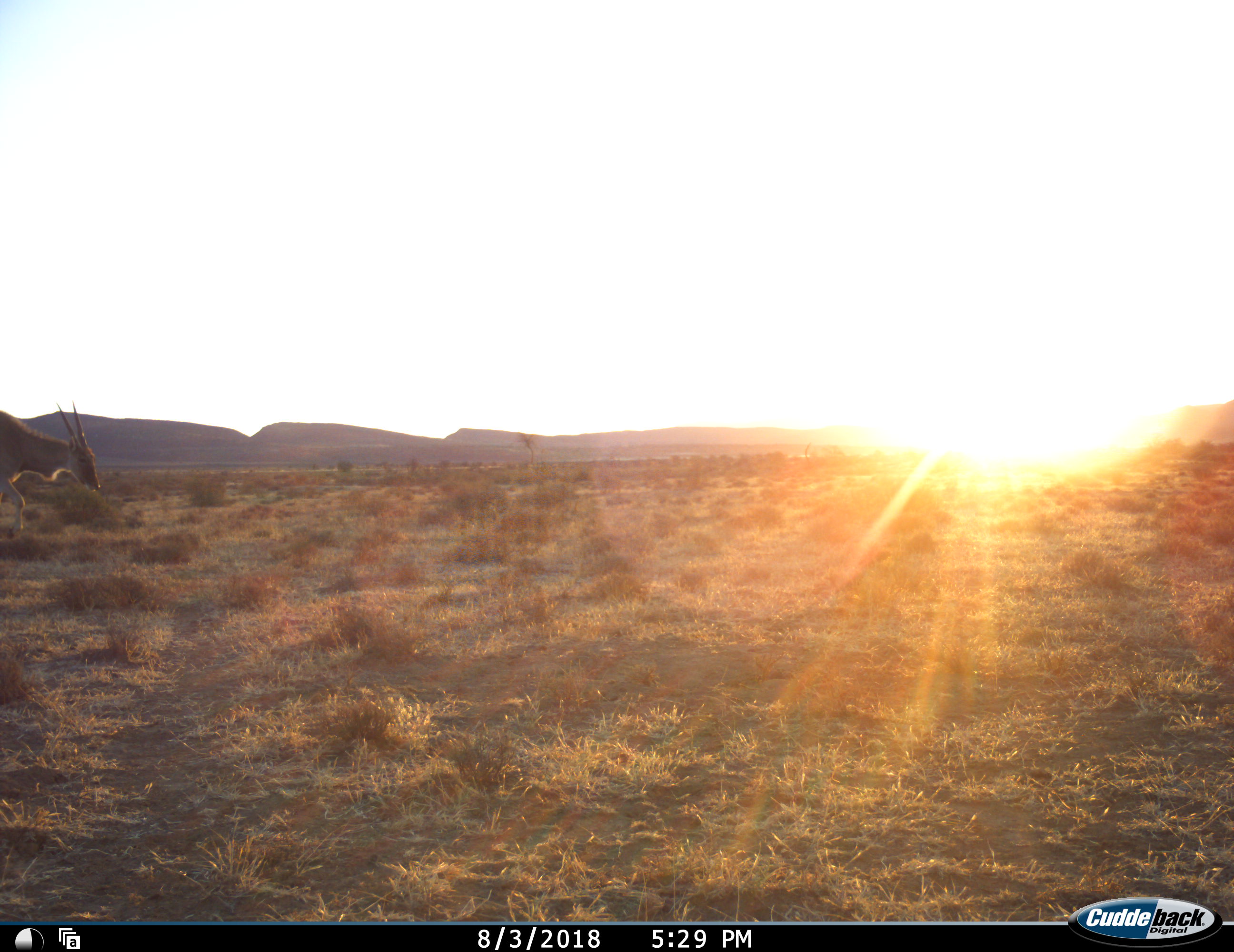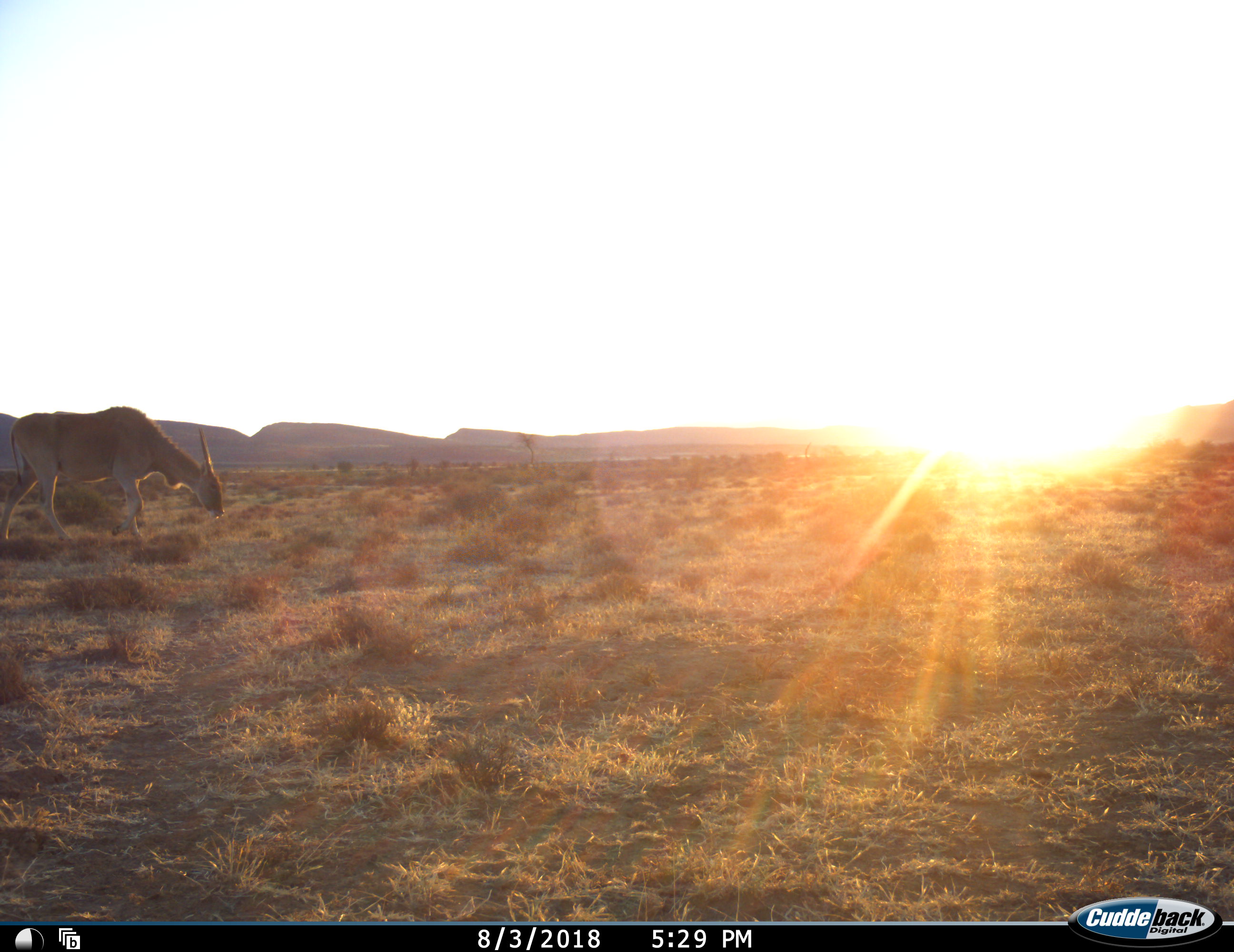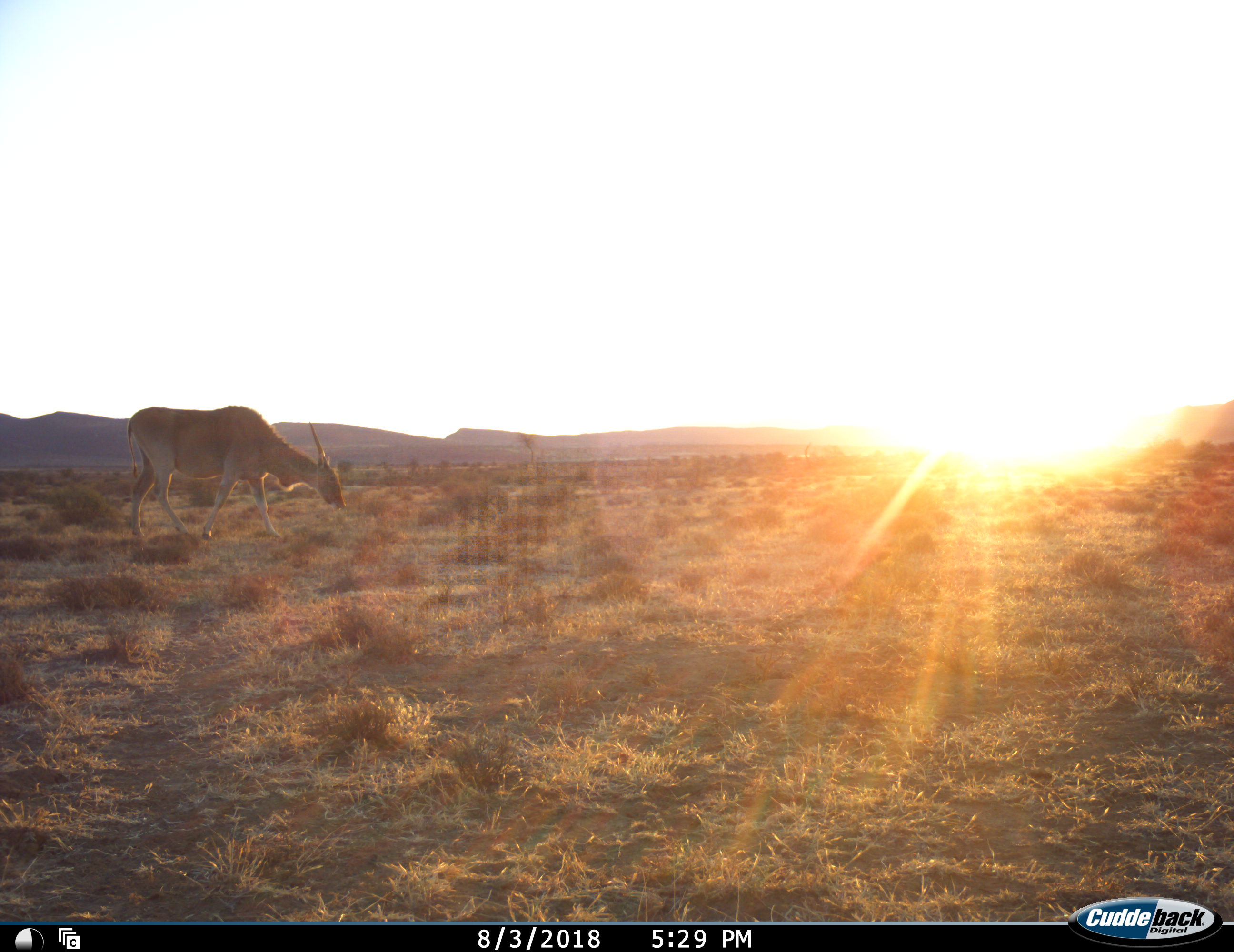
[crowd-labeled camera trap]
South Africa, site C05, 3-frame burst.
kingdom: Animalia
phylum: Chordata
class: Mammalia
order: Artiodactyla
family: Bovidae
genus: Tragelaphus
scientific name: Tragelaphus oryx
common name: eland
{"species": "eland (Tragelaphus oryx)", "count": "1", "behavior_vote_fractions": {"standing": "0%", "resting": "0%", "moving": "83%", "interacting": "0%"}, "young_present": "0%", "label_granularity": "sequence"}